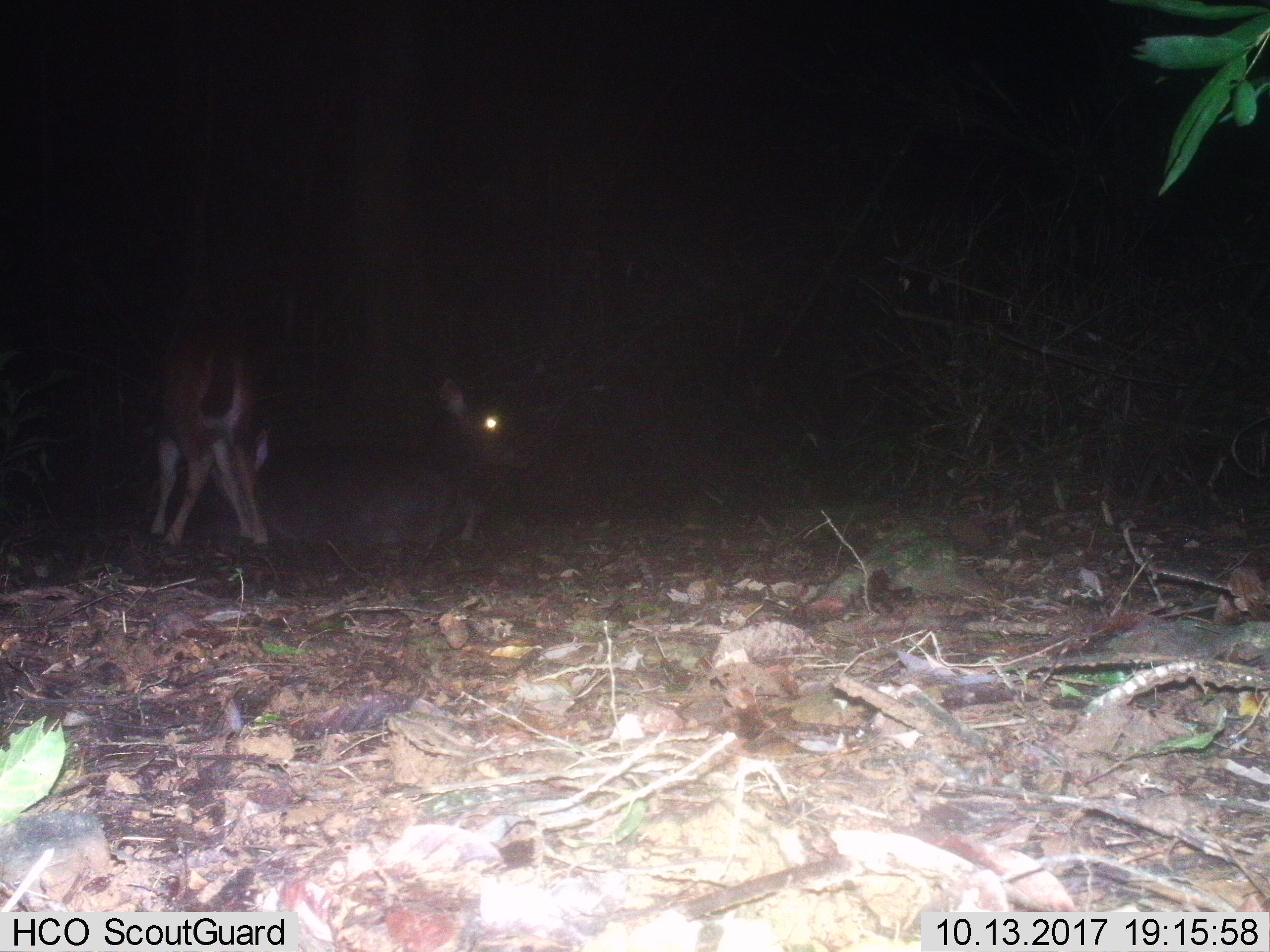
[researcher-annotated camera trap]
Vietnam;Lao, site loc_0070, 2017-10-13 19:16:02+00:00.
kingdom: Animalia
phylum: Chordata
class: Mammalia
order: Artiodactyla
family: Cervidae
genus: Rusa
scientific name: Rusa unicolor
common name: sambar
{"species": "sambar (Rusa unicolor)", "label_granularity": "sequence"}